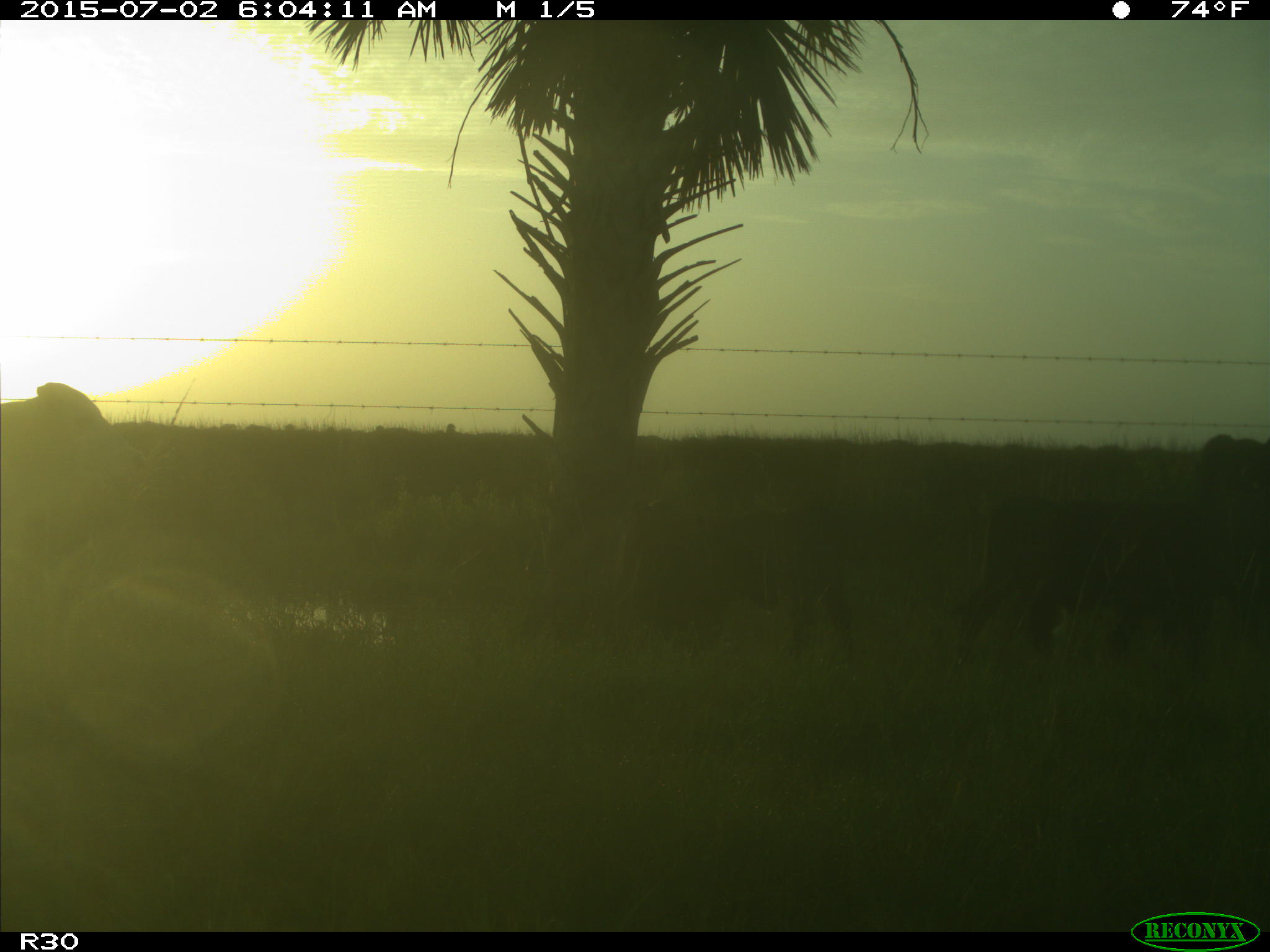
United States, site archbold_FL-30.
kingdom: Animalia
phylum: Chordata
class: Mammalia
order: Artiodactyla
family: Bovidae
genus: Bos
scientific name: Bos taurus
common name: domestic cow